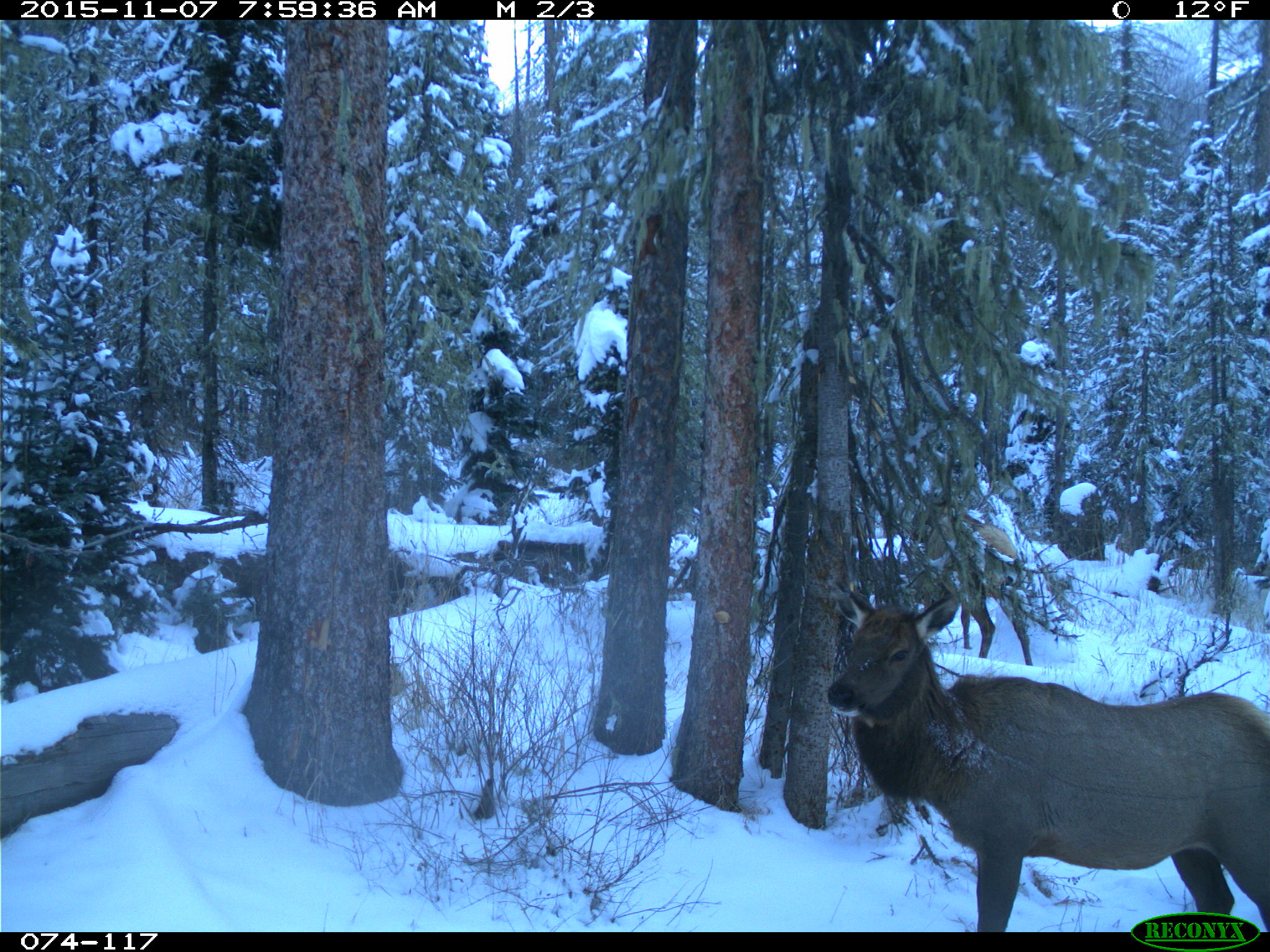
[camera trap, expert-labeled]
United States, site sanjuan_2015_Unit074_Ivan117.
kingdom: Animalia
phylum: Chordata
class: Mammalia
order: Artiodactyla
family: Cervidae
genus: Cervus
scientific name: Cervus elaphus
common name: red deer